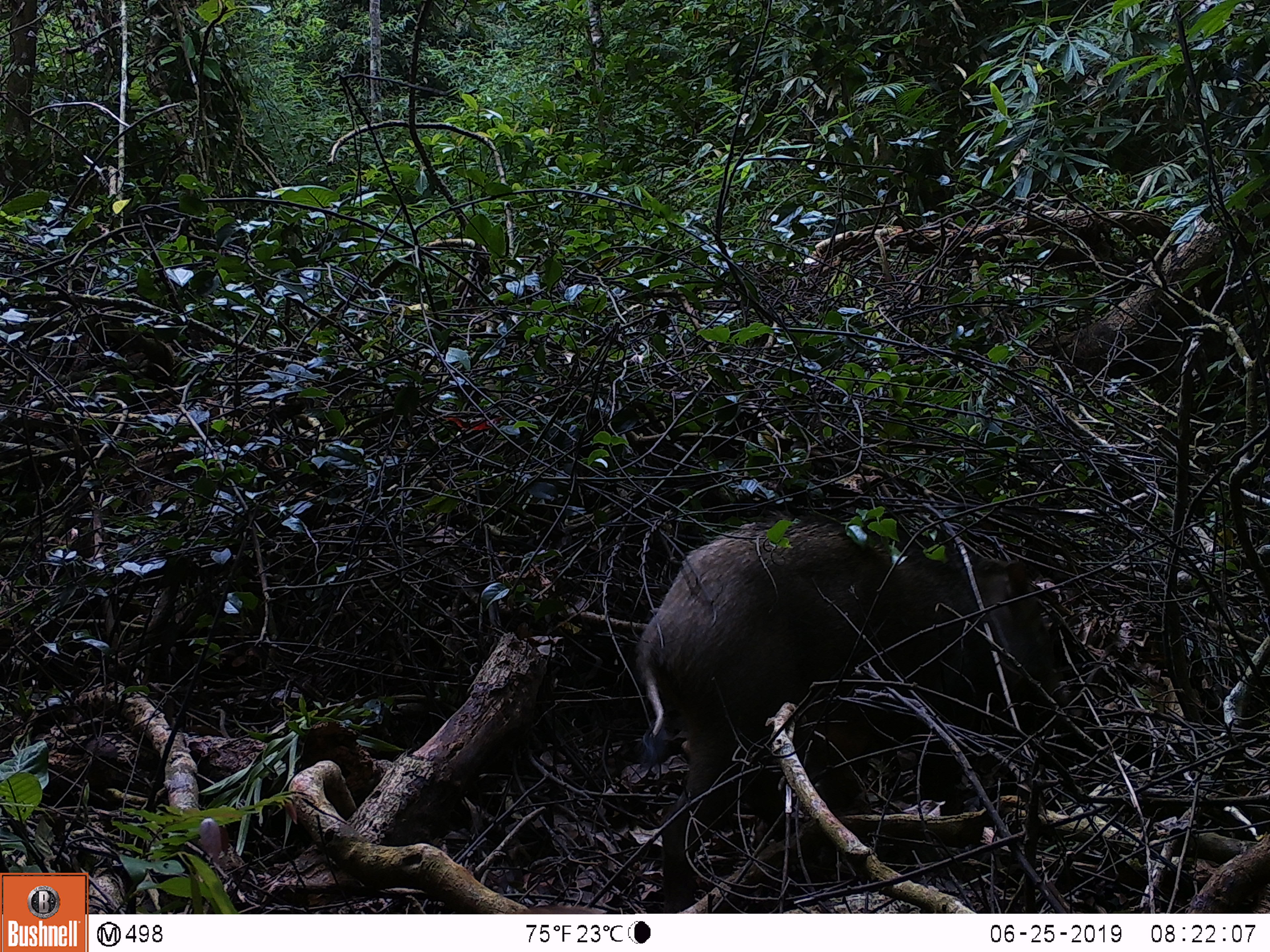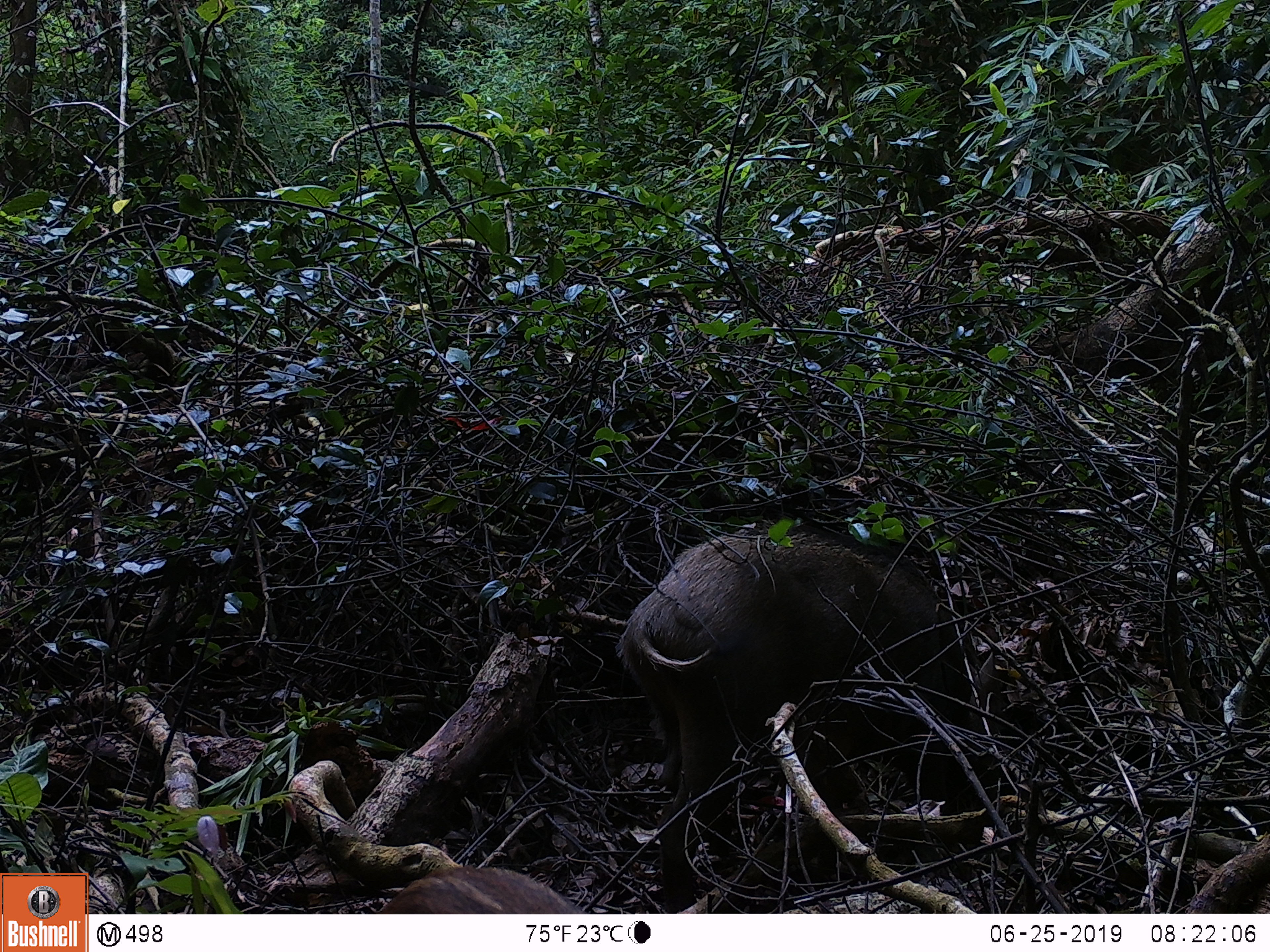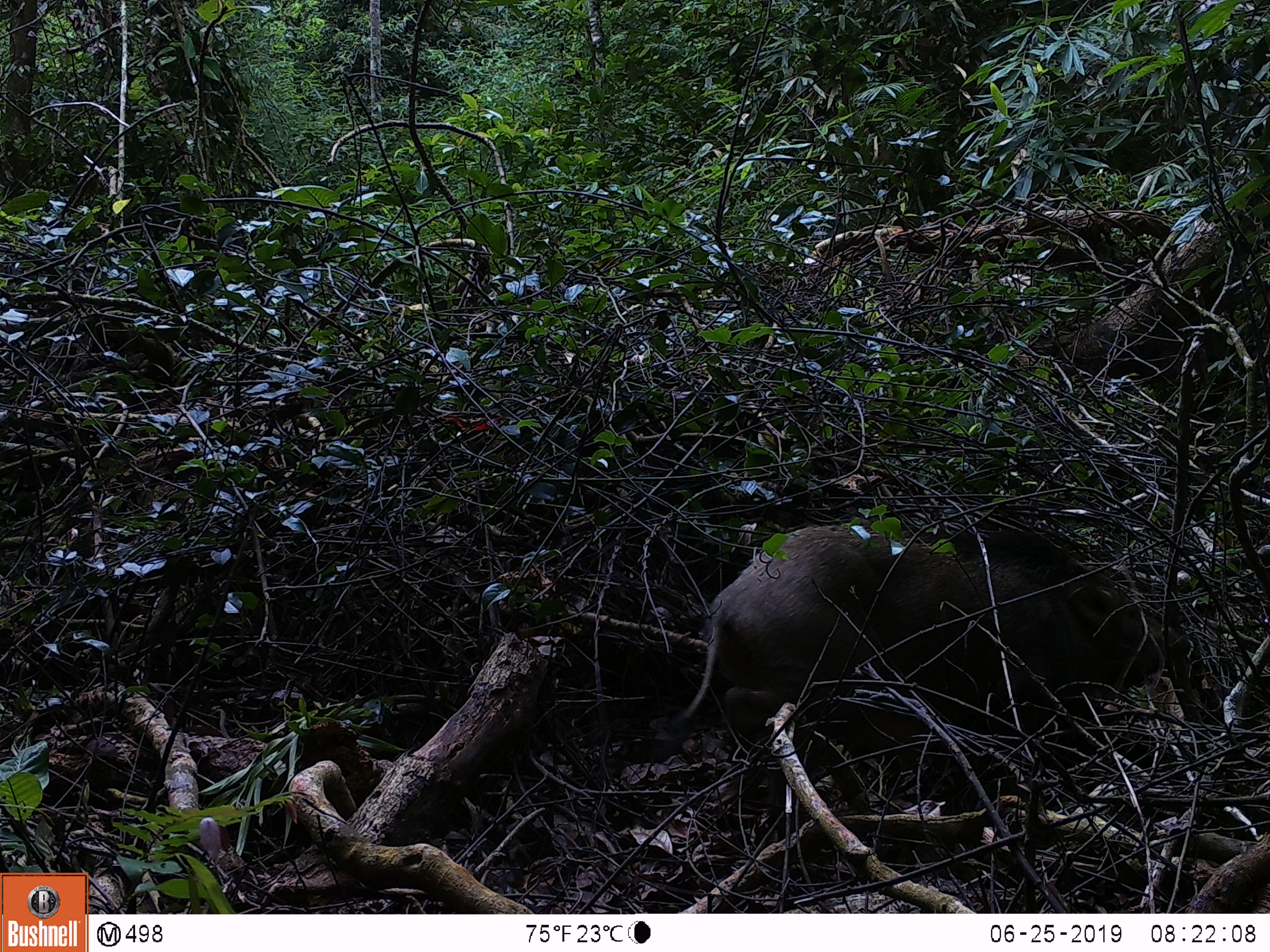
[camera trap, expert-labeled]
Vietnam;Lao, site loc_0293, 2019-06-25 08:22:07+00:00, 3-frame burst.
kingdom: Animalia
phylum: Chordata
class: Mammalia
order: Artiodactyla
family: Suidae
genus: Sus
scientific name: Sus scrofa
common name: eurasian wild pig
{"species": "eurasian wild pig (Sus scrofa)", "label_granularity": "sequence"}